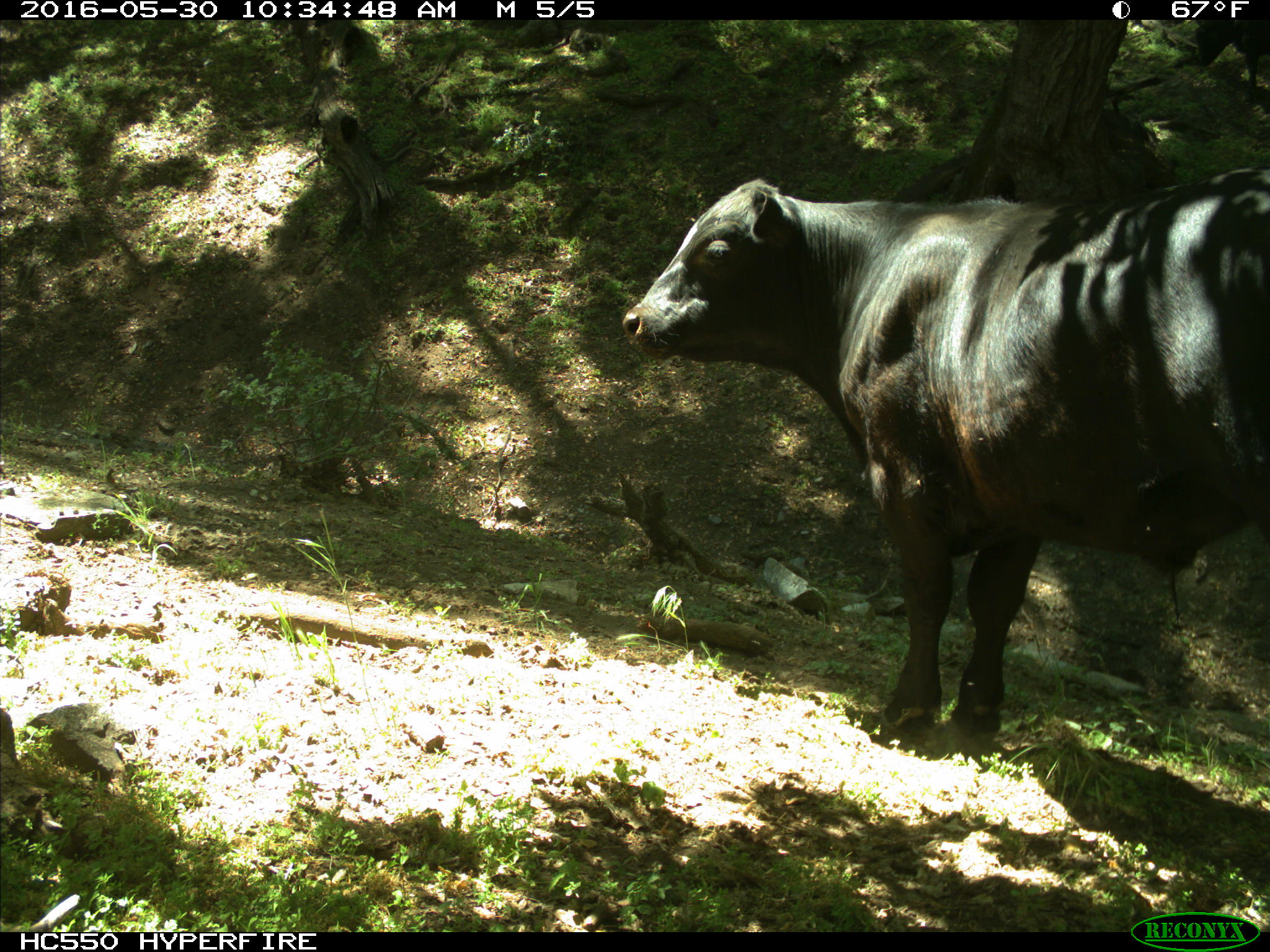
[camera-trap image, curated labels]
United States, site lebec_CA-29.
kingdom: Animalia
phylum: Chordata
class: Mammalia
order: Artiodactyla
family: Bovidae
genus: Bos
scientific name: Bos taurus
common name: domestic cow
Bos taurus (domestic cow).